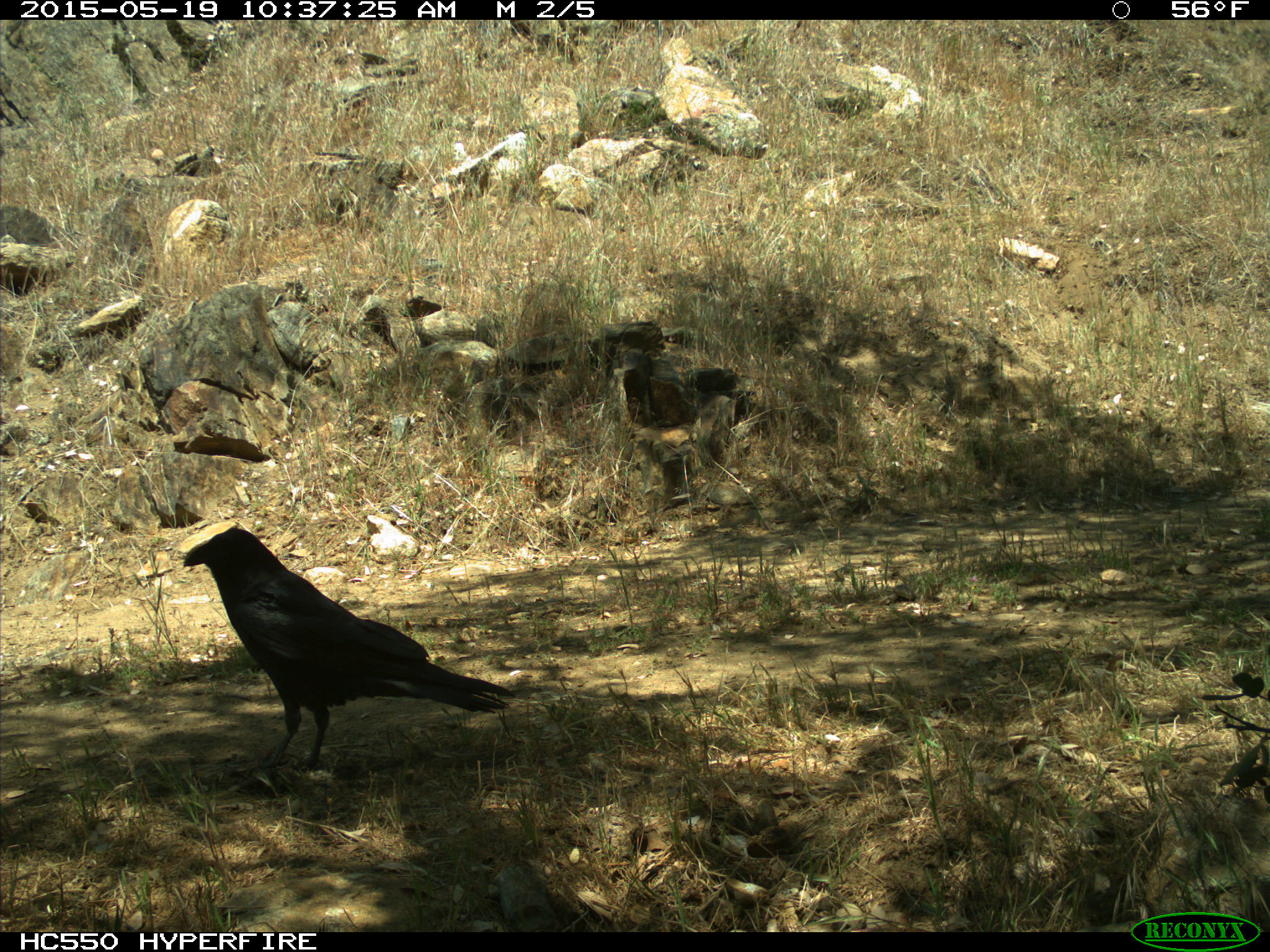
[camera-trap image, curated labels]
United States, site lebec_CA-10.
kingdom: Animalia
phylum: Chordata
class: Aves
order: Passeriformes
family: Corvidae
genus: Corvus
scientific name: Corvus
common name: crows and ravens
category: unidentified corvus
Unidentified corvus (crows and ravens) (Corvus).